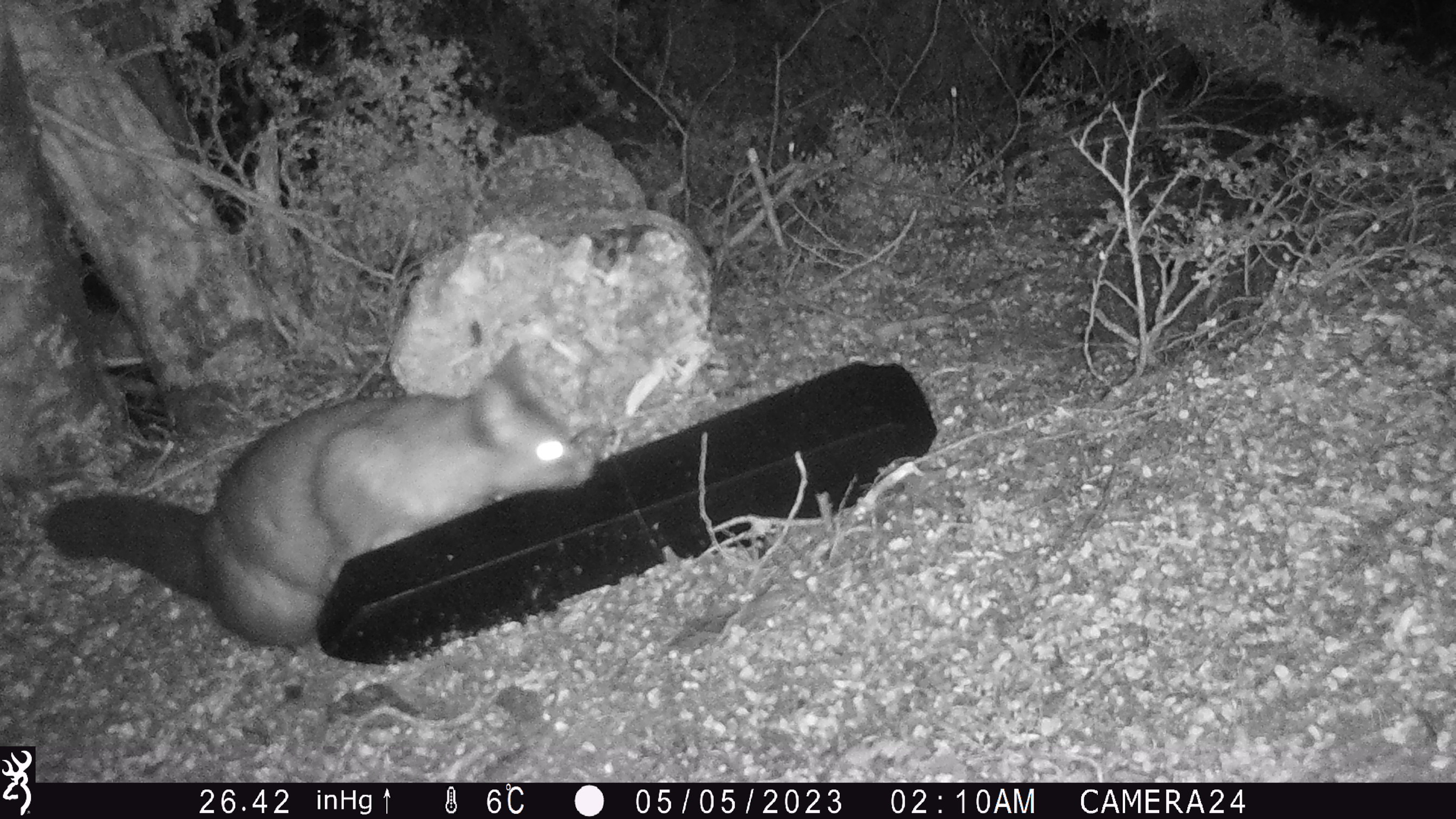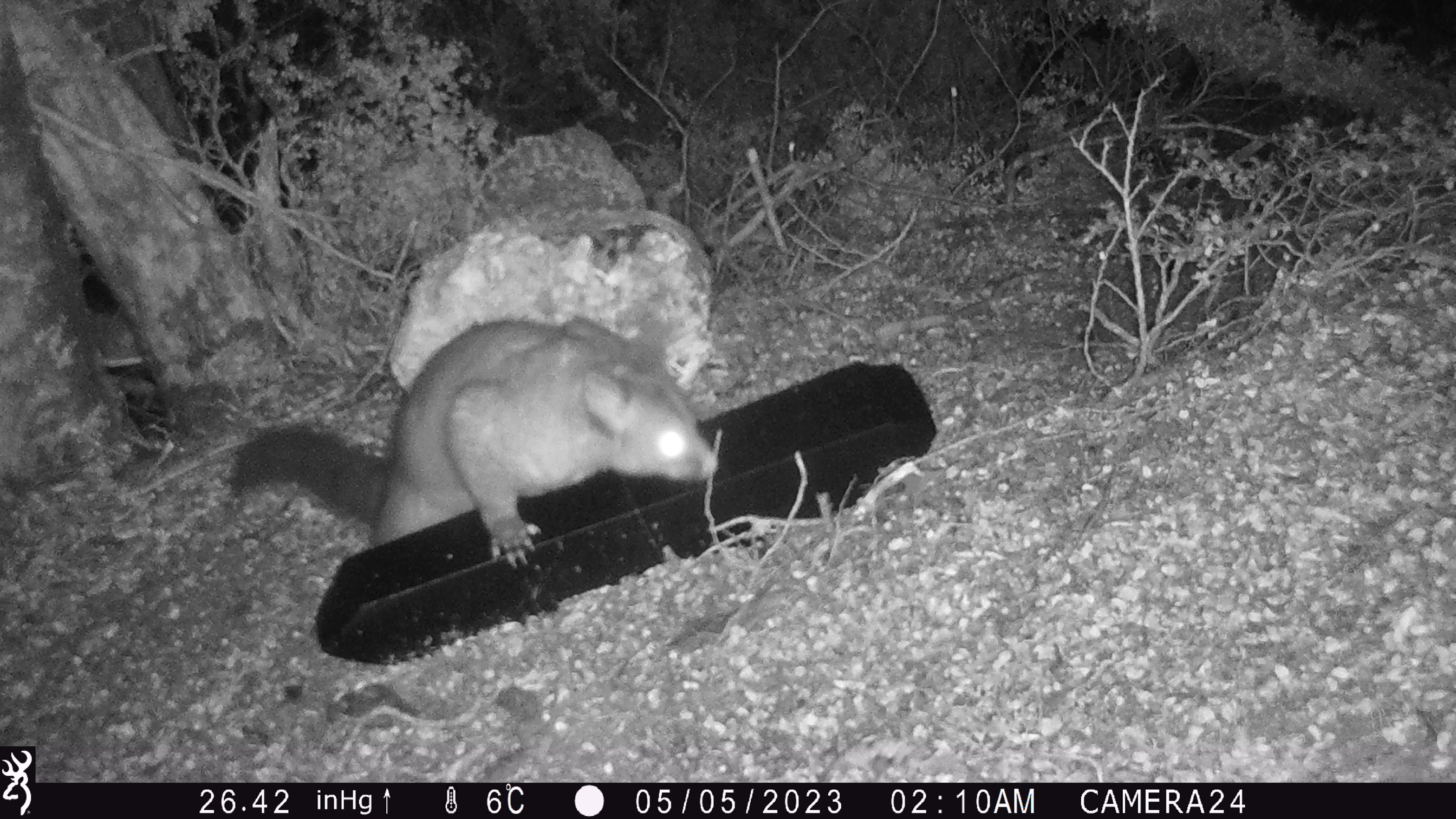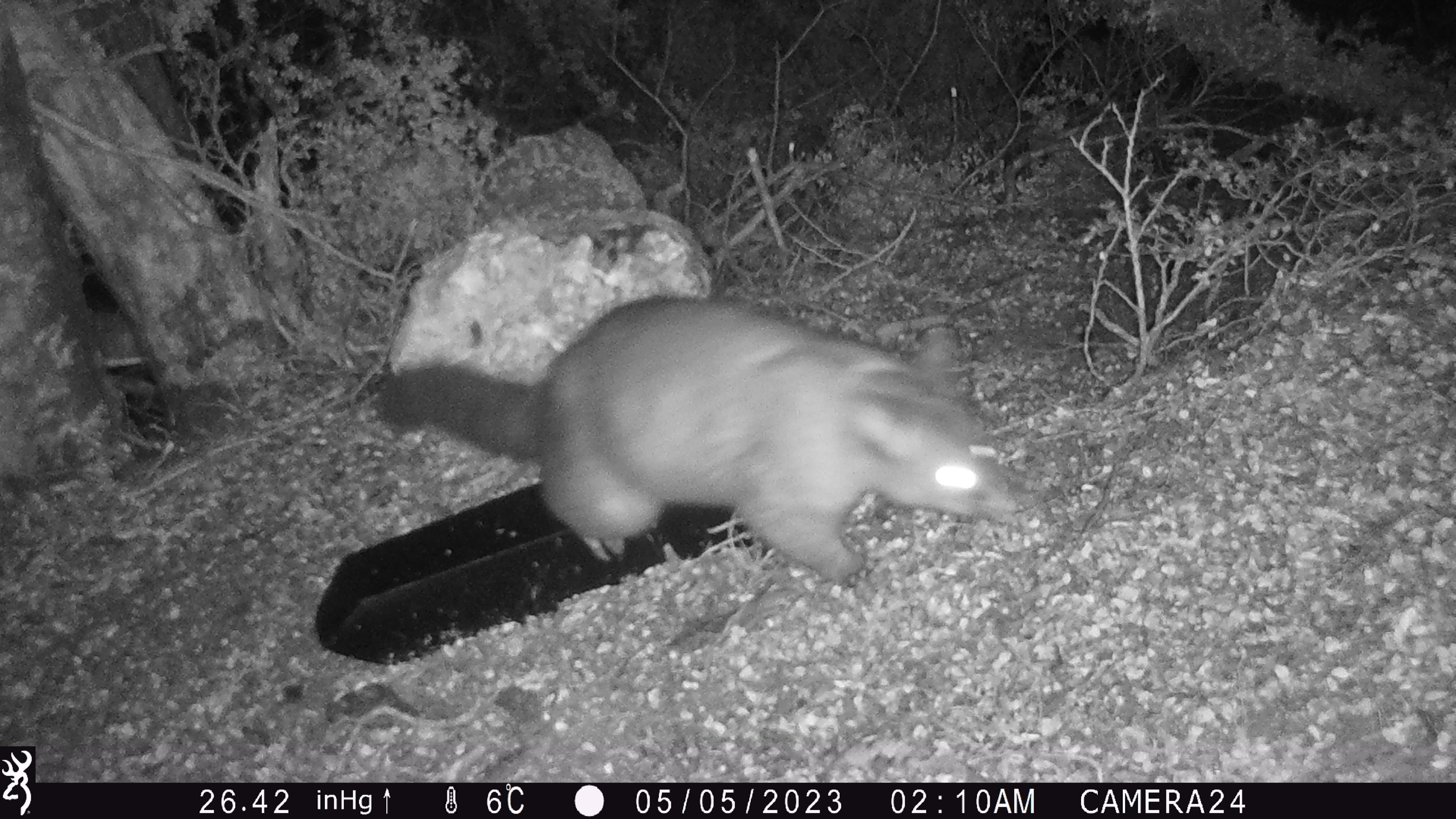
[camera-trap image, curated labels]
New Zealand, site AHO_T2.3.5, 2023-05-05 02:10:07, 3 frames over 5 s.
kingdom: Animalia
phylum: Chordata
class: Mammalia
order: Carnivora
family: Mustelidae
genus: Mustela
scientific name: Mustela erminea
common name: stoat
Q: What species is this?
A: Stoat (Mustela erminea).